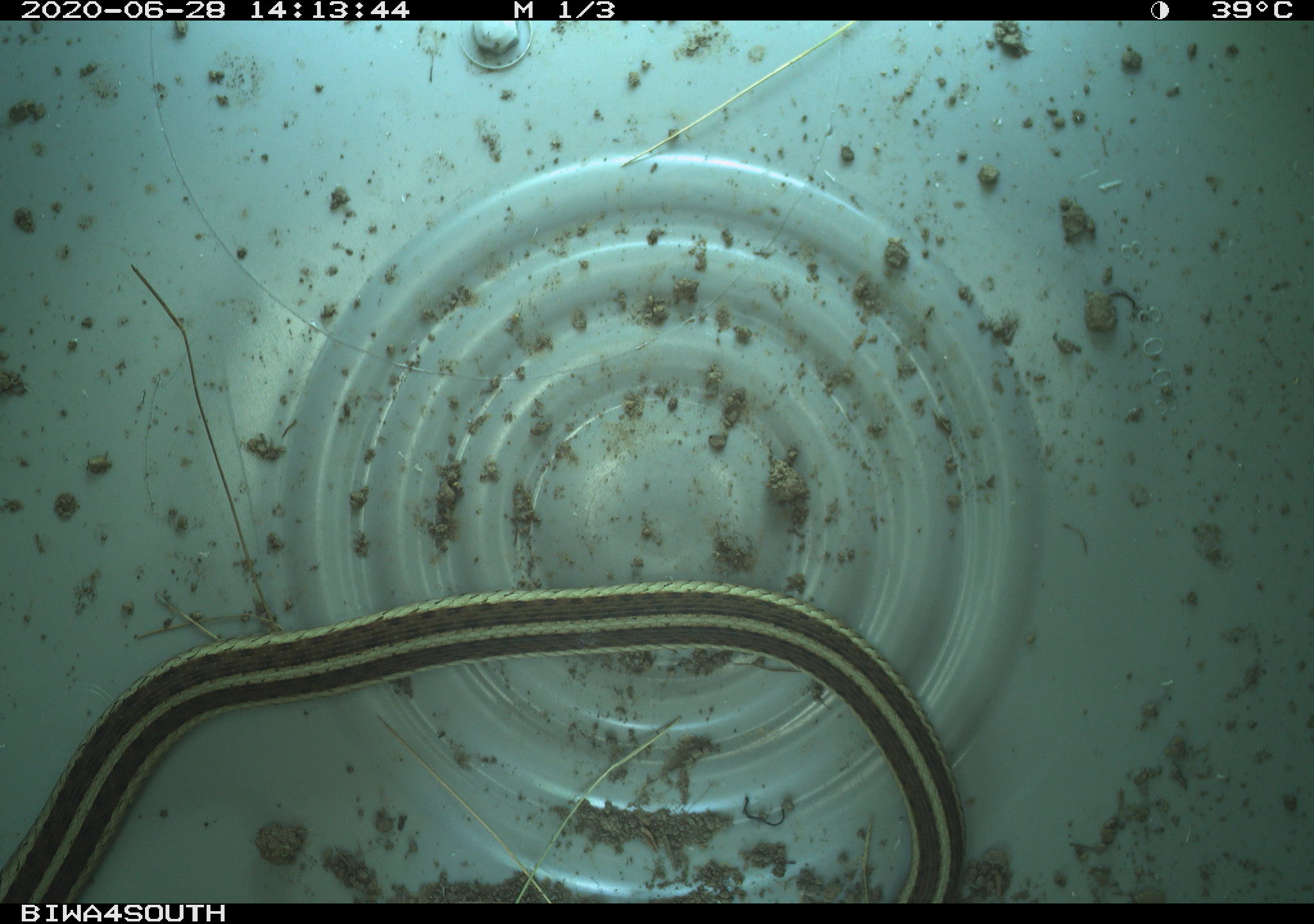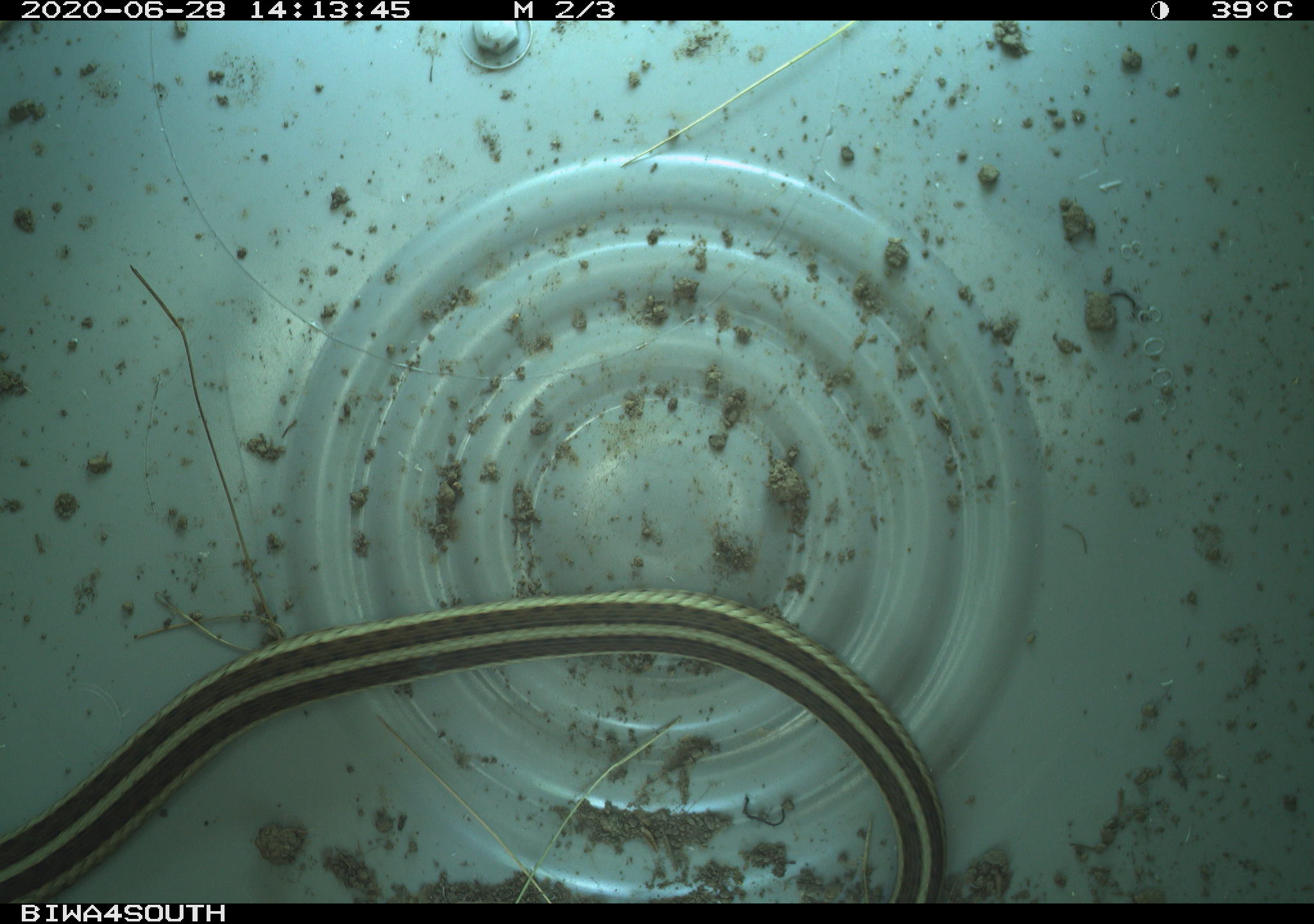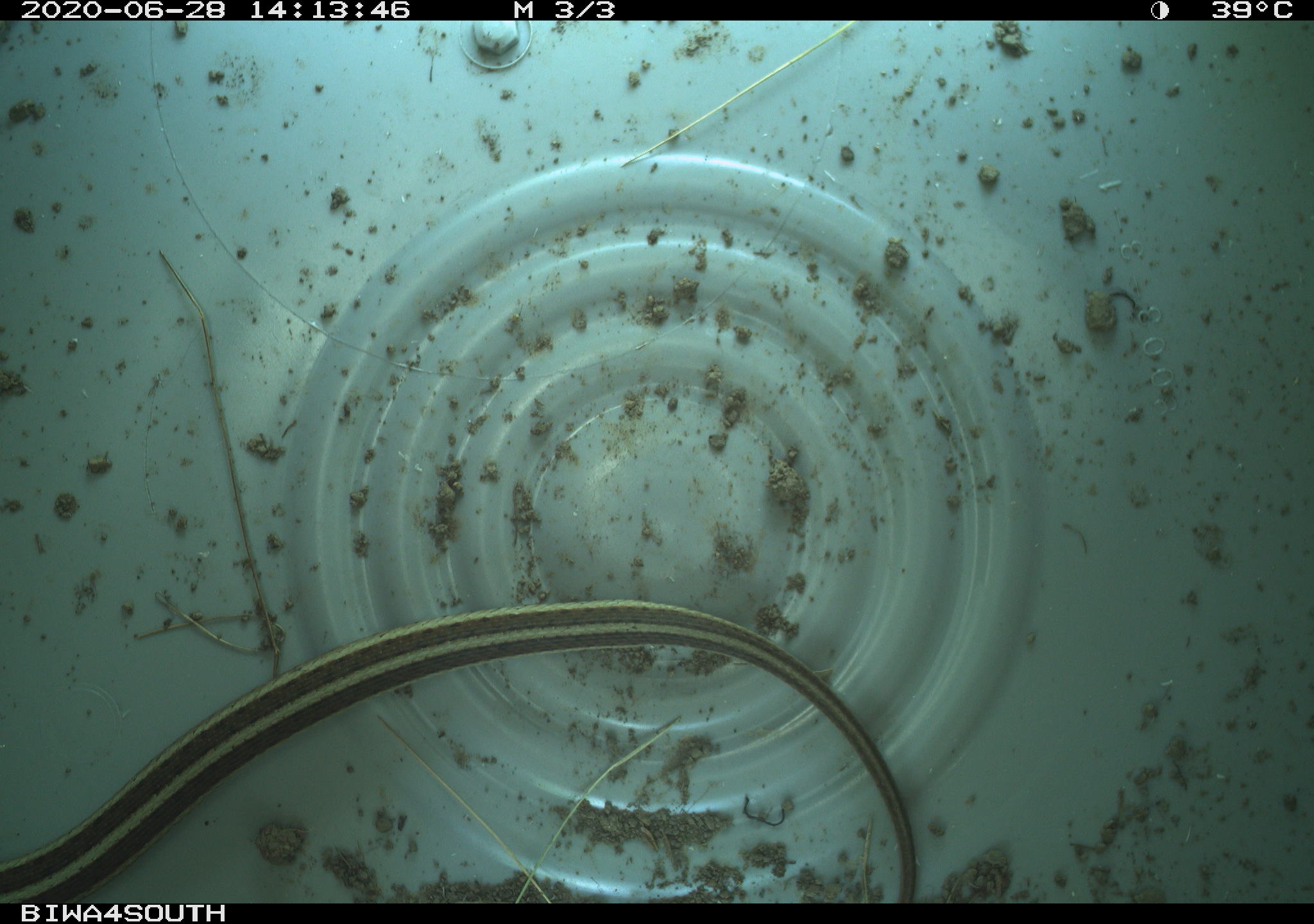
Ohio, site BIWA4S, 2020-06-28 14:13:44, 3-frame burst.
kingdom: Animalia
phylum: Chordata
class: Reptilia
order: Squamata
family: Colubridae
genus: Thamnophis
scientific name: Thamnophis sirtalis sirtalis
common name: eastern gartersnake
Eastern gartersnake (Thamnophis sirtalis sirtalis).